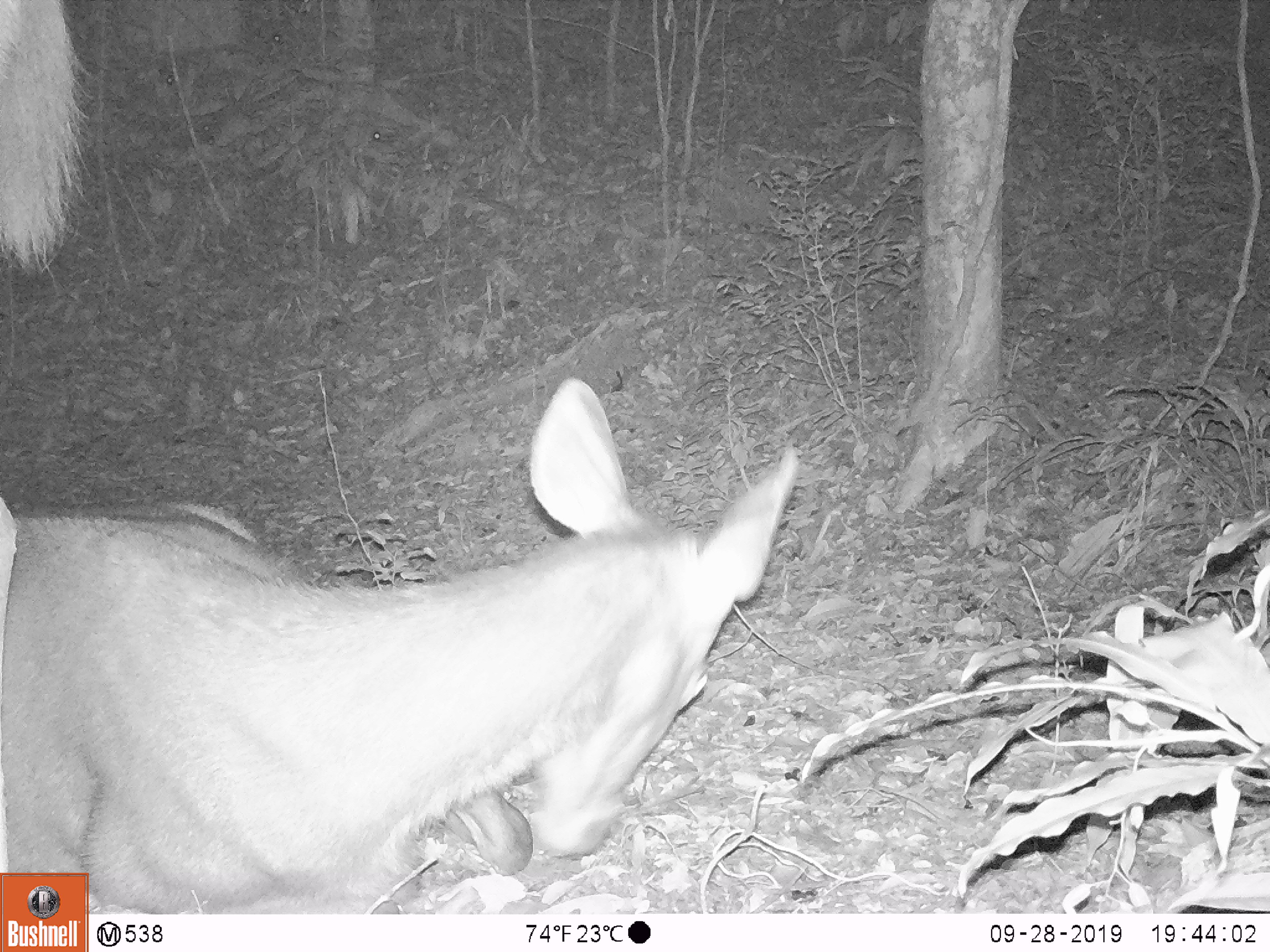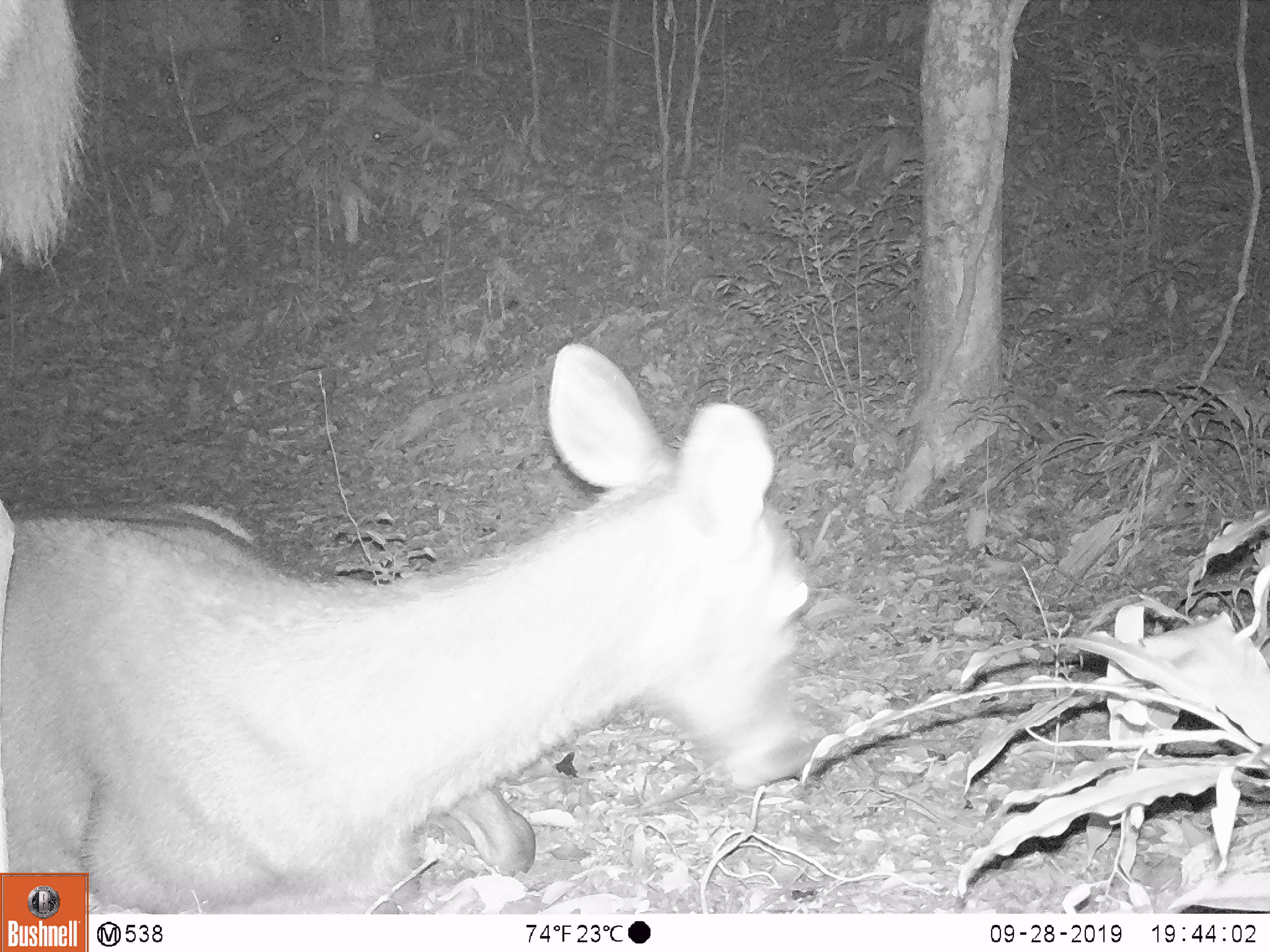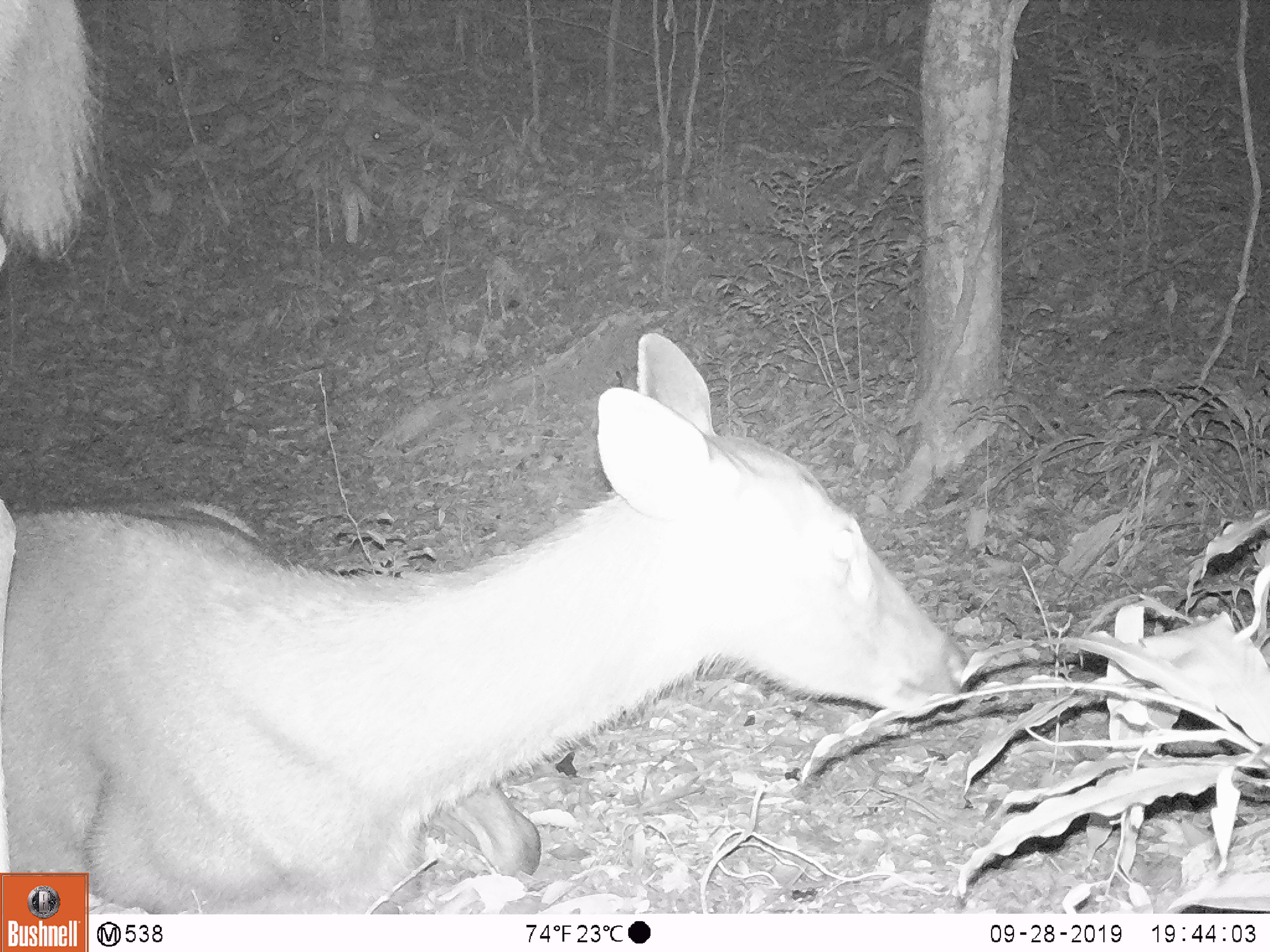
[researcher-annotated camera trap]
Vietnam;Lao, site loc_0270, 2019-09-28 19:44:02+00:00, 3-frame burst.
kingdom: Animalia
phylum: Chordata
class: Mammalia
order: Artiodactyla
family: Cervidae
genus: Rusa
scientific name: Rusa unicolor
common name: sambar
Sambar (Rusa unicolor). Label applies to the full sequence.